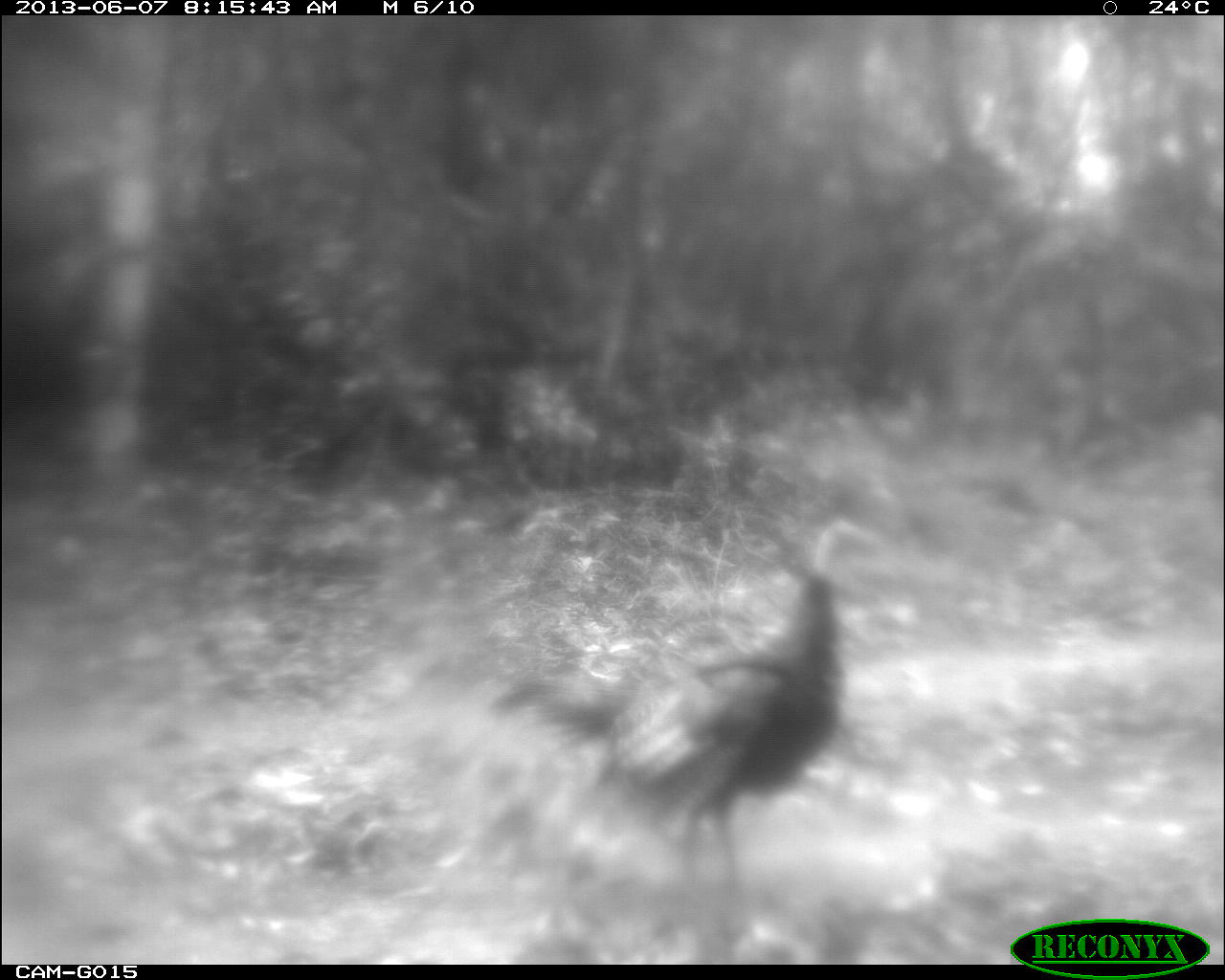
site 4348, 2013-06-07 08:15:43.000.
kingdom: Animalia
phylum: Chordata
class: Aves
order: Galliformes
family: Phasianidae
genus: Meleagris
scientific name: Meleagris ocellata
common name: ocellated turkey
Meleagris ocellata (ocellated turkey), count 1, sex female.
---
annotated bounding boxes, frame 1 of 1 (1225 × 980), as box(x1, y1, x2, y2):
meleagris ocellata: box(482, 518, 879, 898)